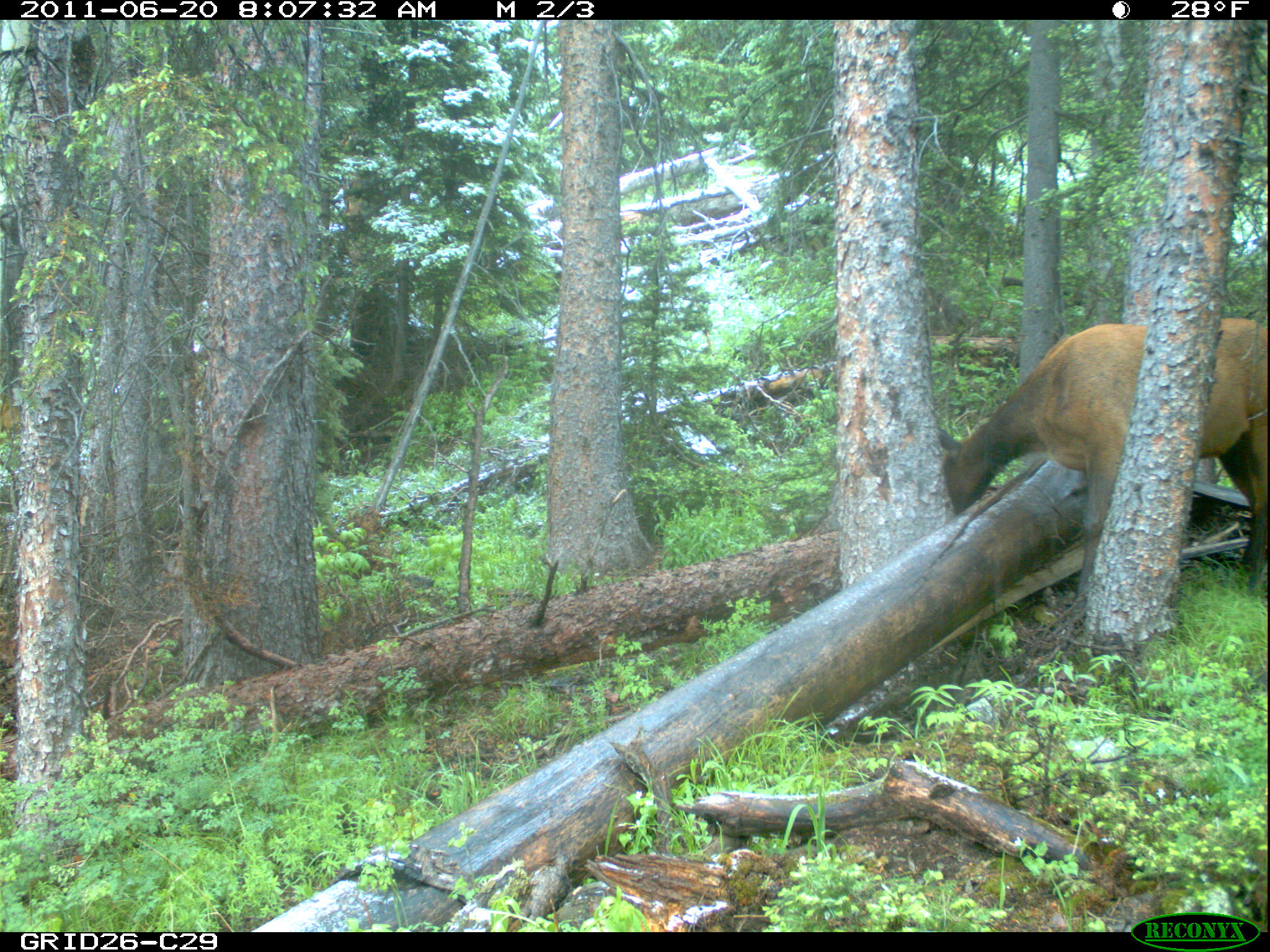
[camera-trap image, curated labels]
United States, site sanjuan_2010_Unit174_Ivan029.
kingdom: Animalia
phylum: Chordata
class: Mammalia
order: Artiodactyla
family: Cervidae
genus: Cervus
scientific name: Cervus elaphus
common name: red deer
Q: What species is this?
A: Cervus elaphus (red deer).